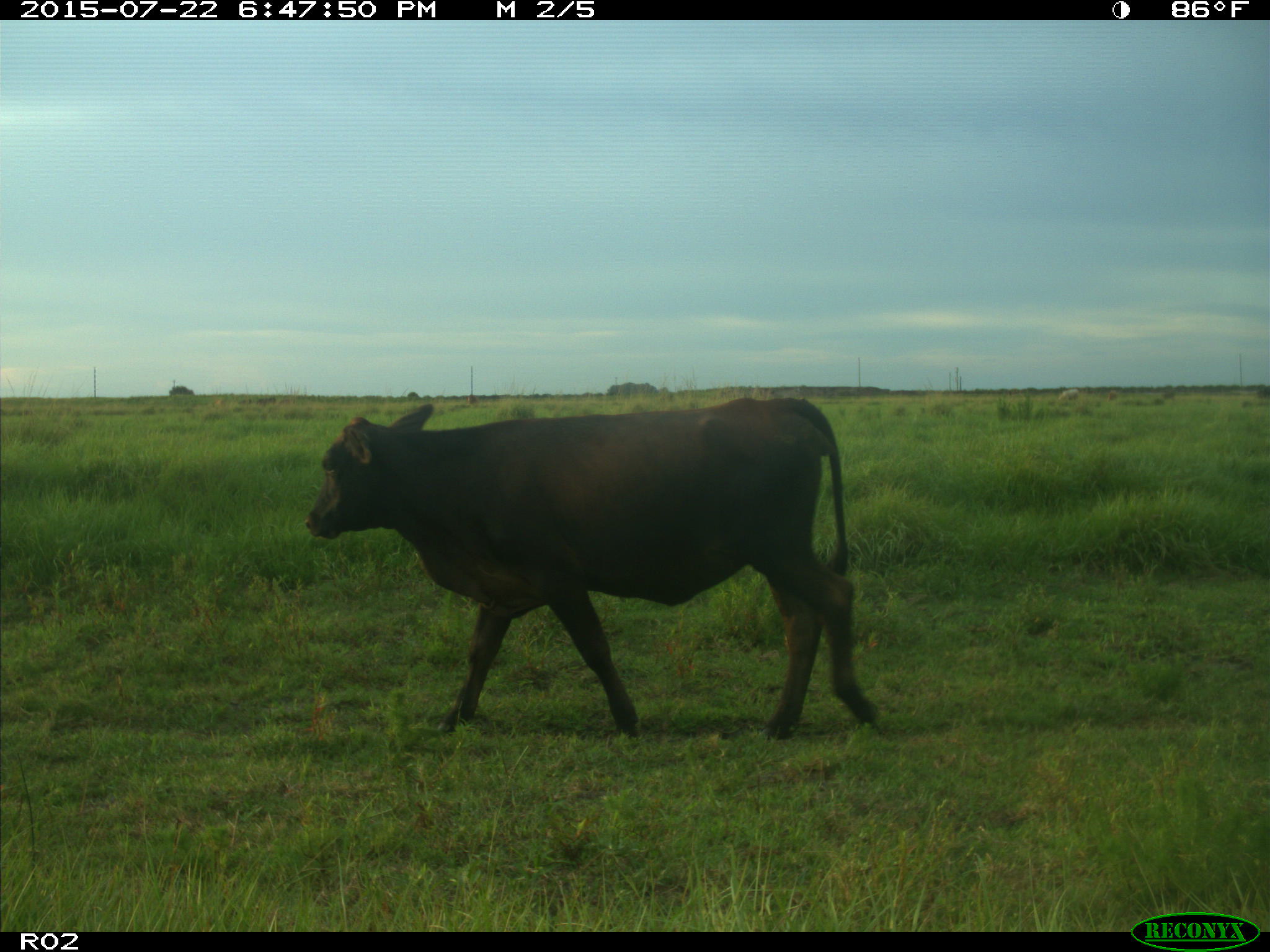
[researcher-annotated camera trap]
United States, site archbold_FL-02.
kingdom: Animalia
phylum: Chordata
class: Mammalia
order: Artiodactyla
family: Bovidae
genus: Bos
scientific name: Bos taurus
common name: domestic cow